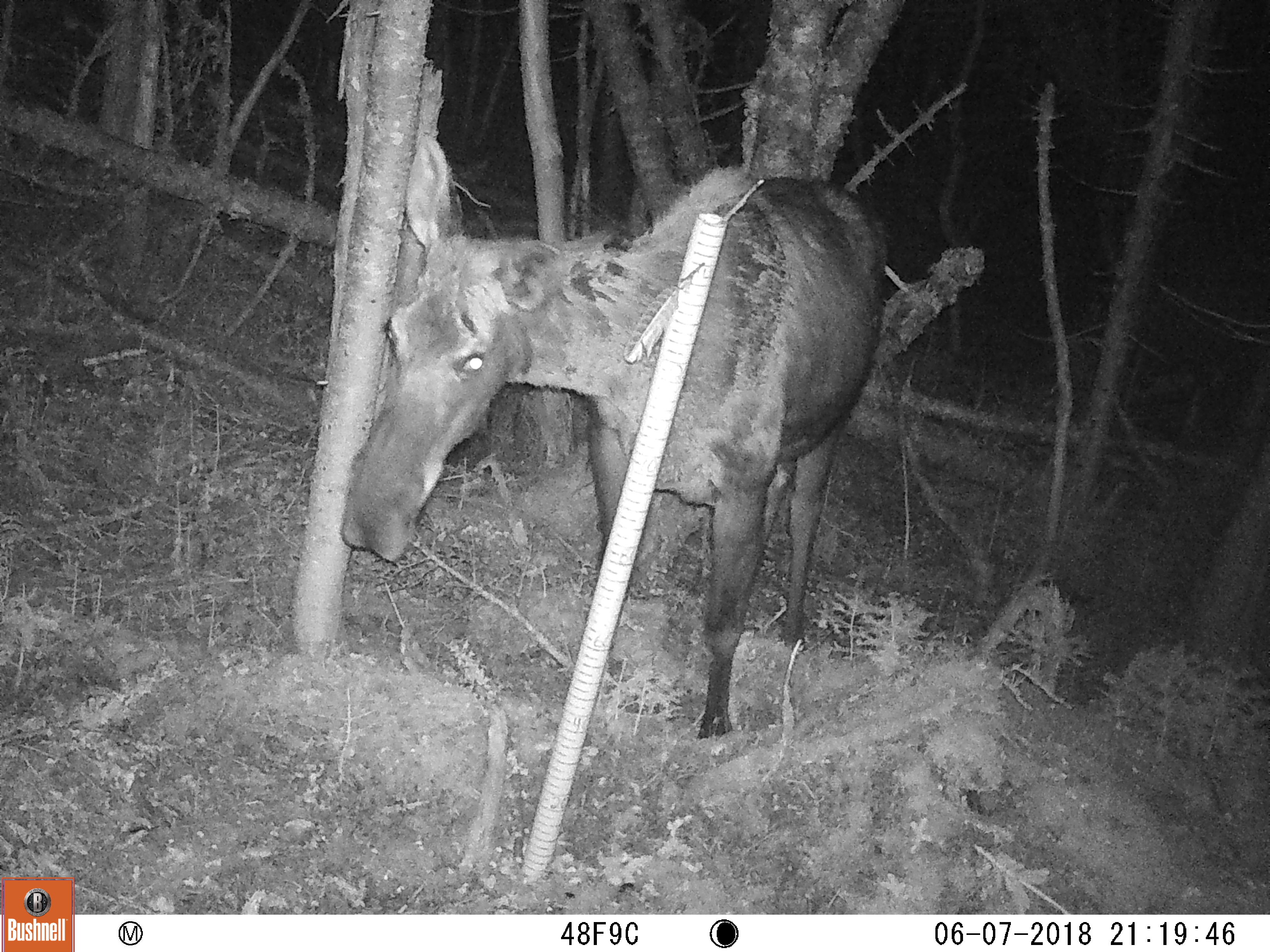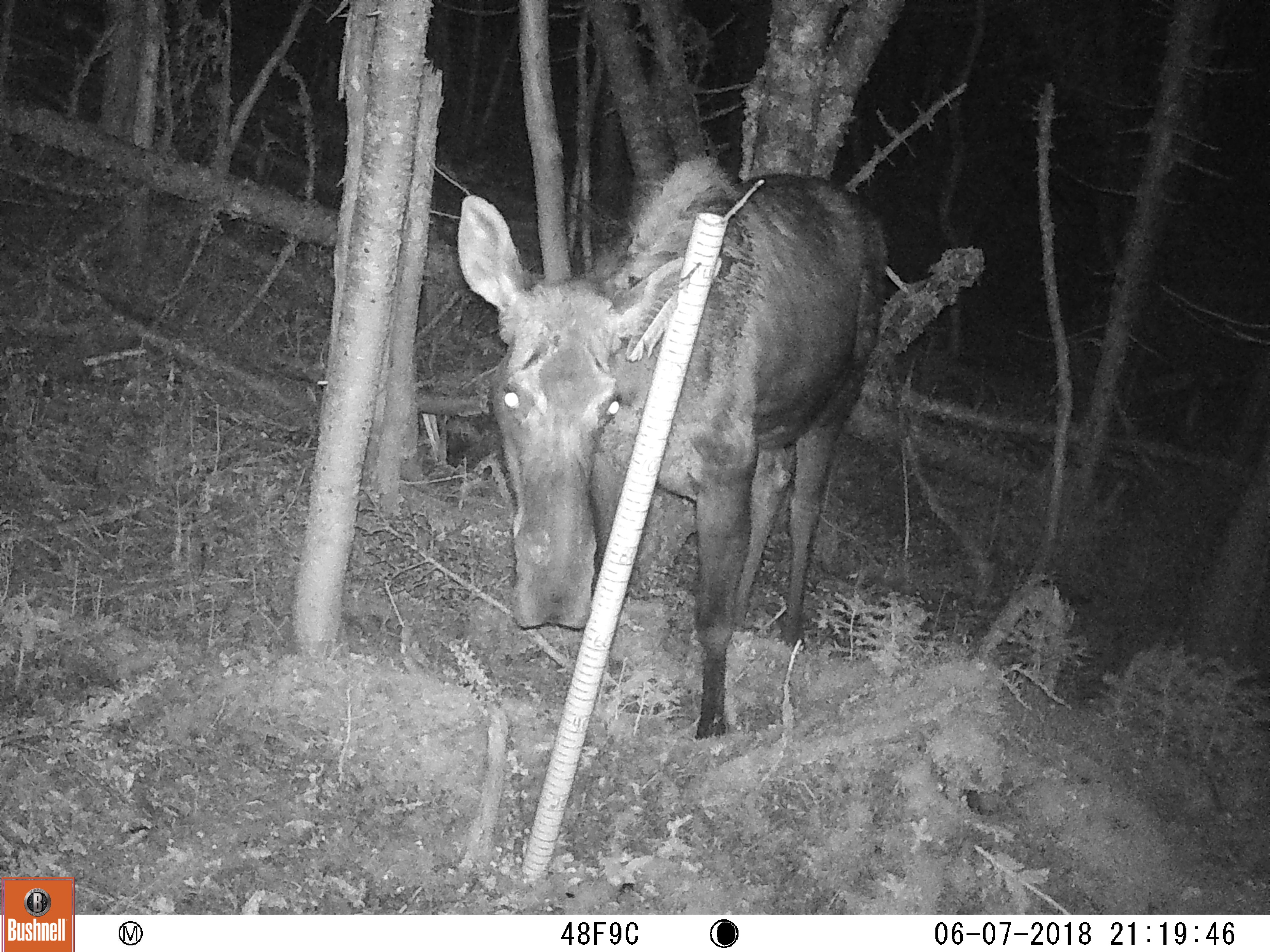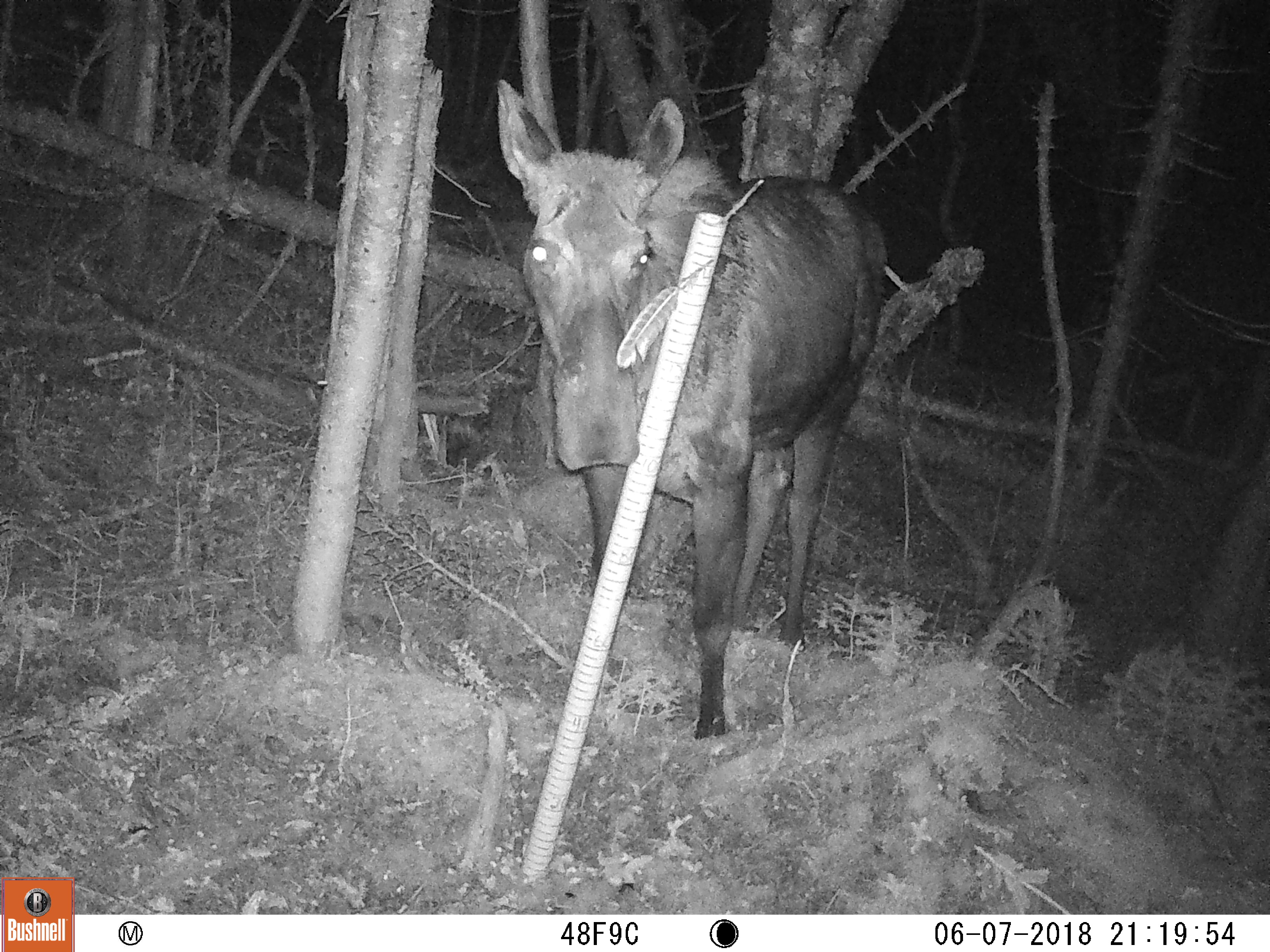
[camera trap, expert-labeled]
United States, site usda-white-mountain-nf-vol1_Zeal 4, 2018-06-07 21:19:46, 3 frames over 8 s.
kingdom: Animalia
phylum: Chordata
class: Mammalia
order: Artiodactyla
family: Cervidae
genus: Alces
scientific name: Alces alces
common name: moose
Moose (Alces alces).